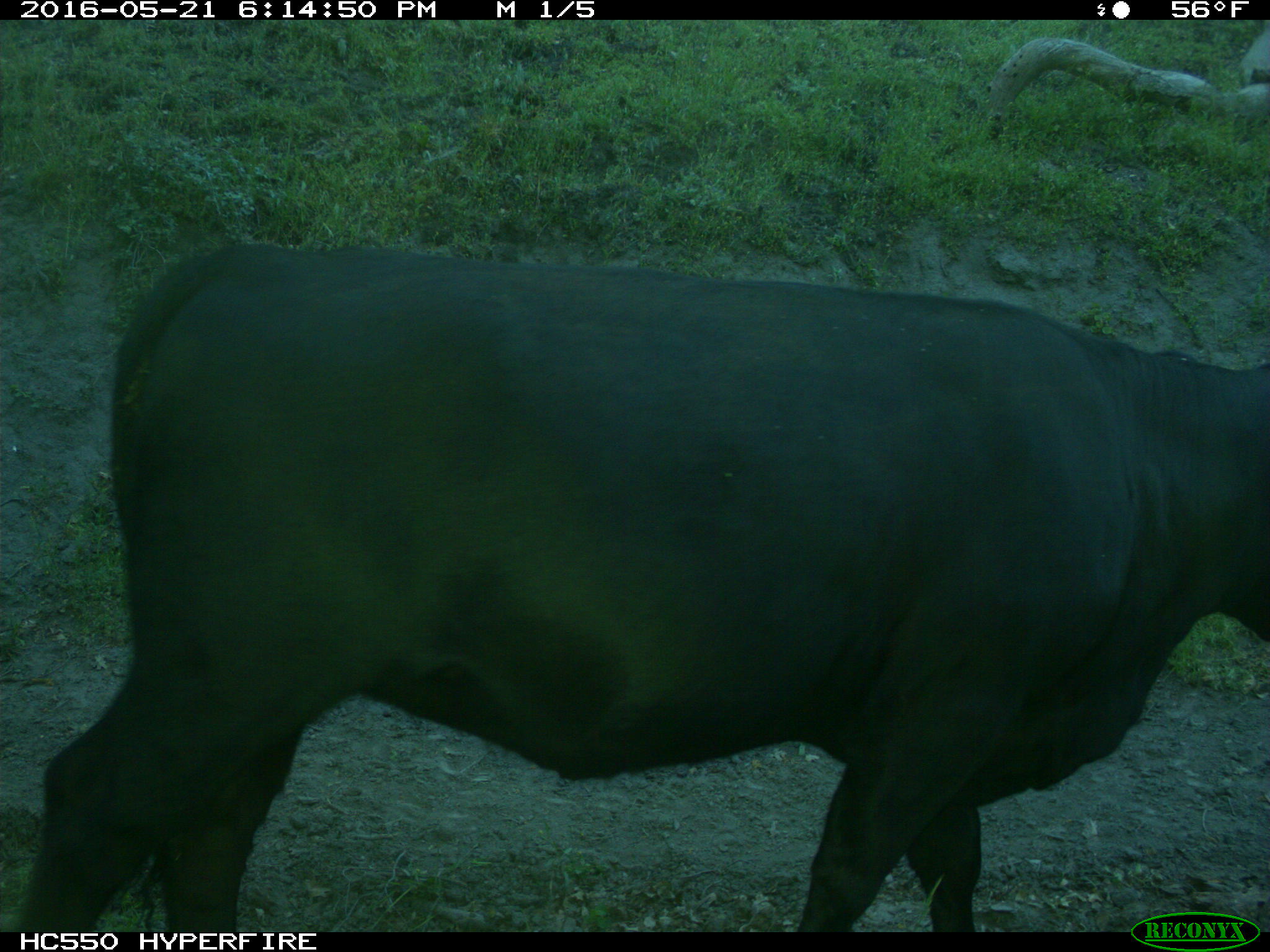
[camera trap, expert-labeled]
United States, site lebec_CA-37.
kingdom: Animalia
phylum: Chordata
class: Mammalia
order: Artiodactyla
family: Bovidae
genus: Bos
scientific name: Bos taurus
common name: domestic cow